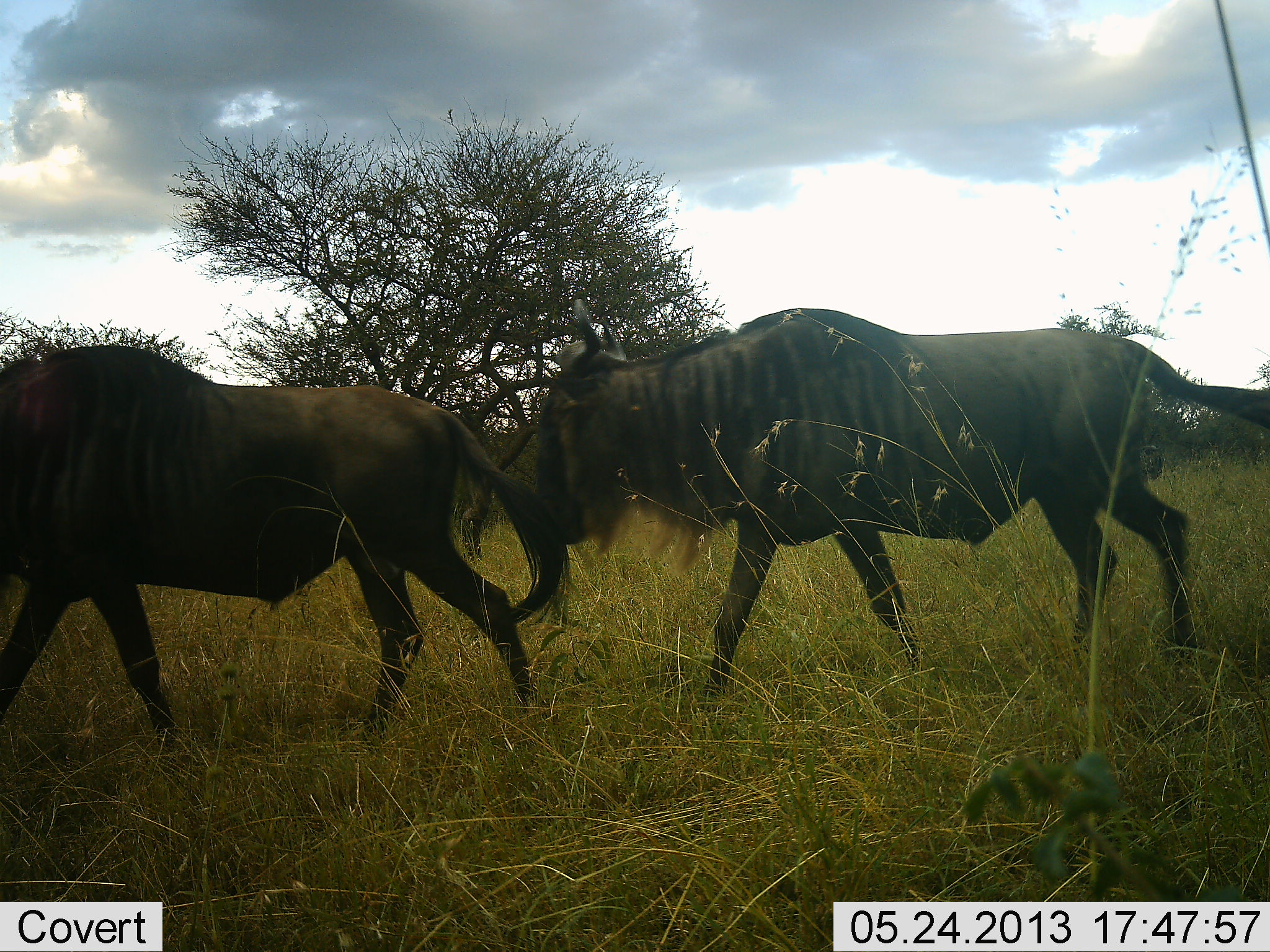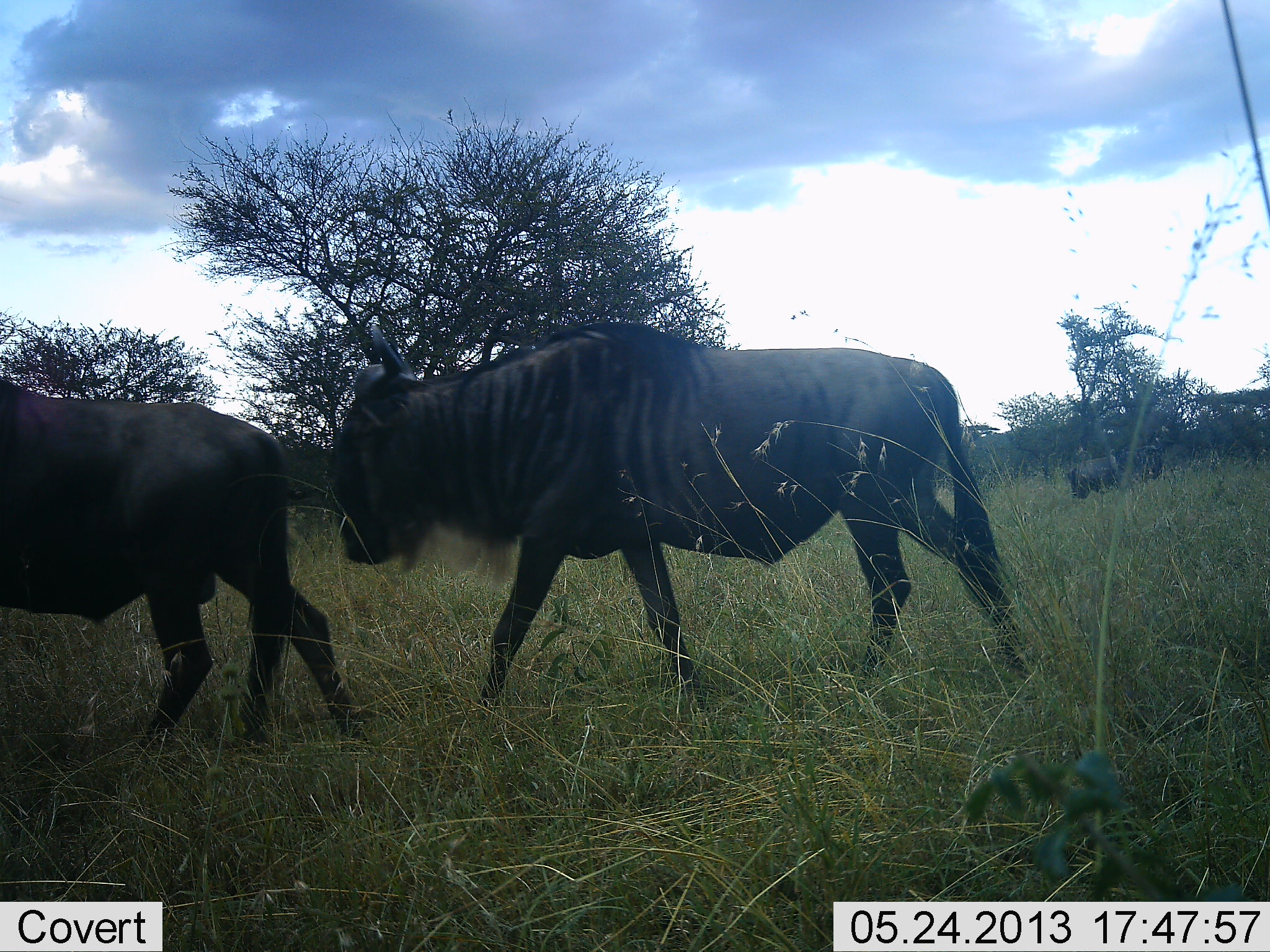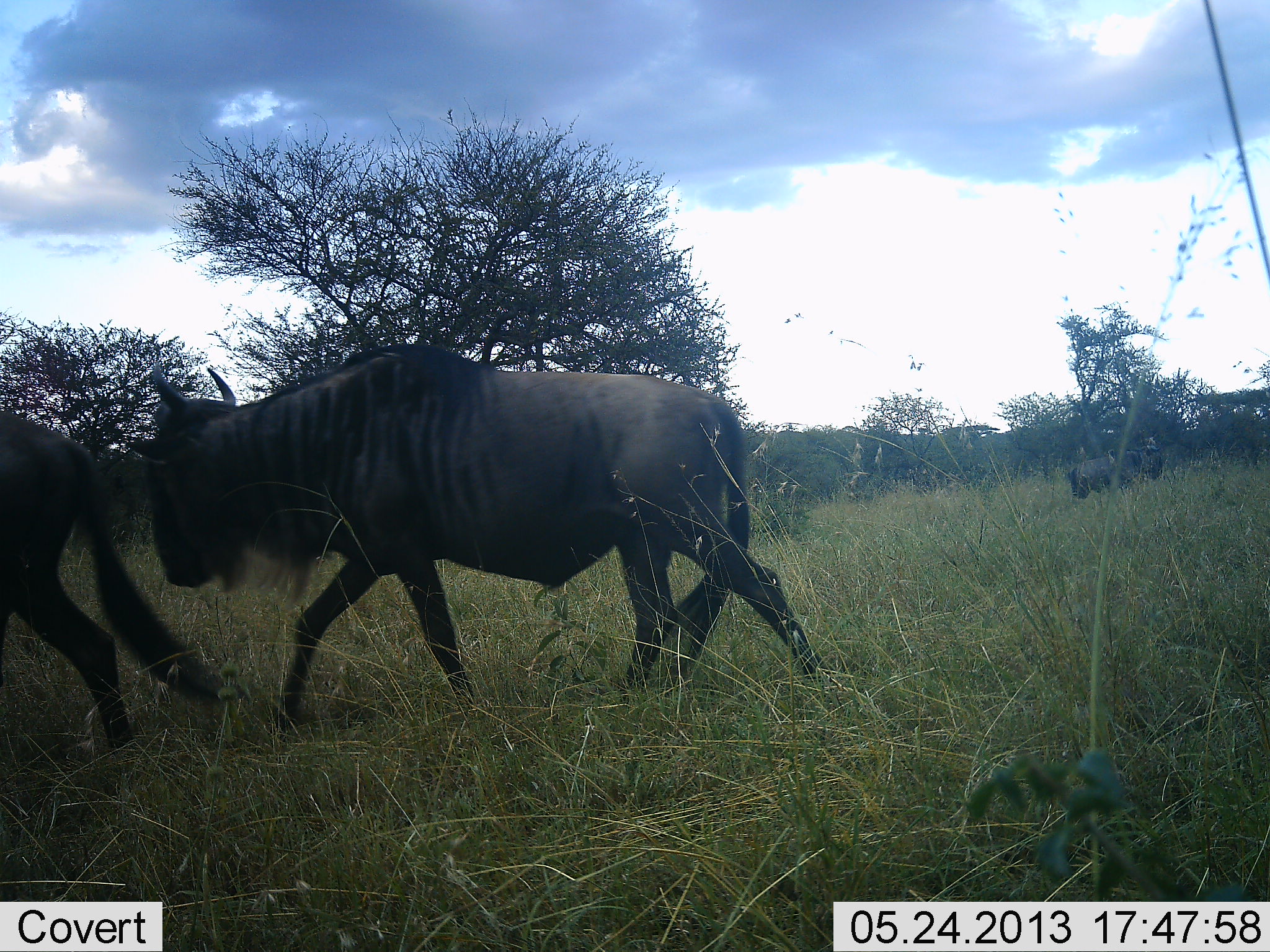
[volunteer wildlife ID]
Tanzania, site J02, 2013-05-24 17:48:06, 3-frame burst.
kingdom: Animalia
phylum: Chordata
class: Mammalia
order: Artiodactyla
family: Bovidae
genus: Connochaetes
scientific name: Connochaetes taurinus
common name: blue wildebeest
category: wildebeest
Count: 2.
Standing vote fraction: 21%.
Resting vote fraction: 0%.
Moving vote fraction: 100%.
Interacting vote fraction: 0%.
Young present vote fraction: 0%.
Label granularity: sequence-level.